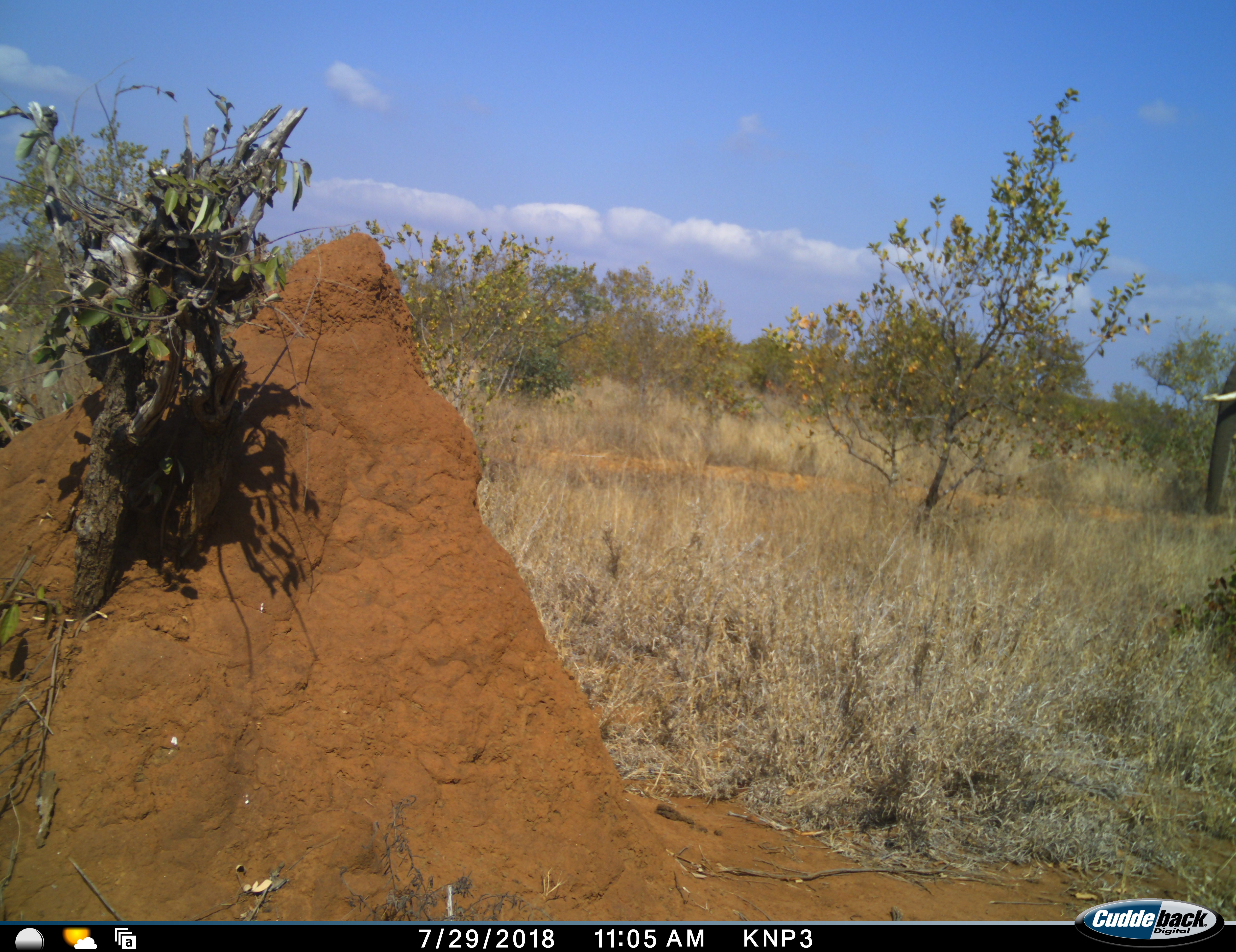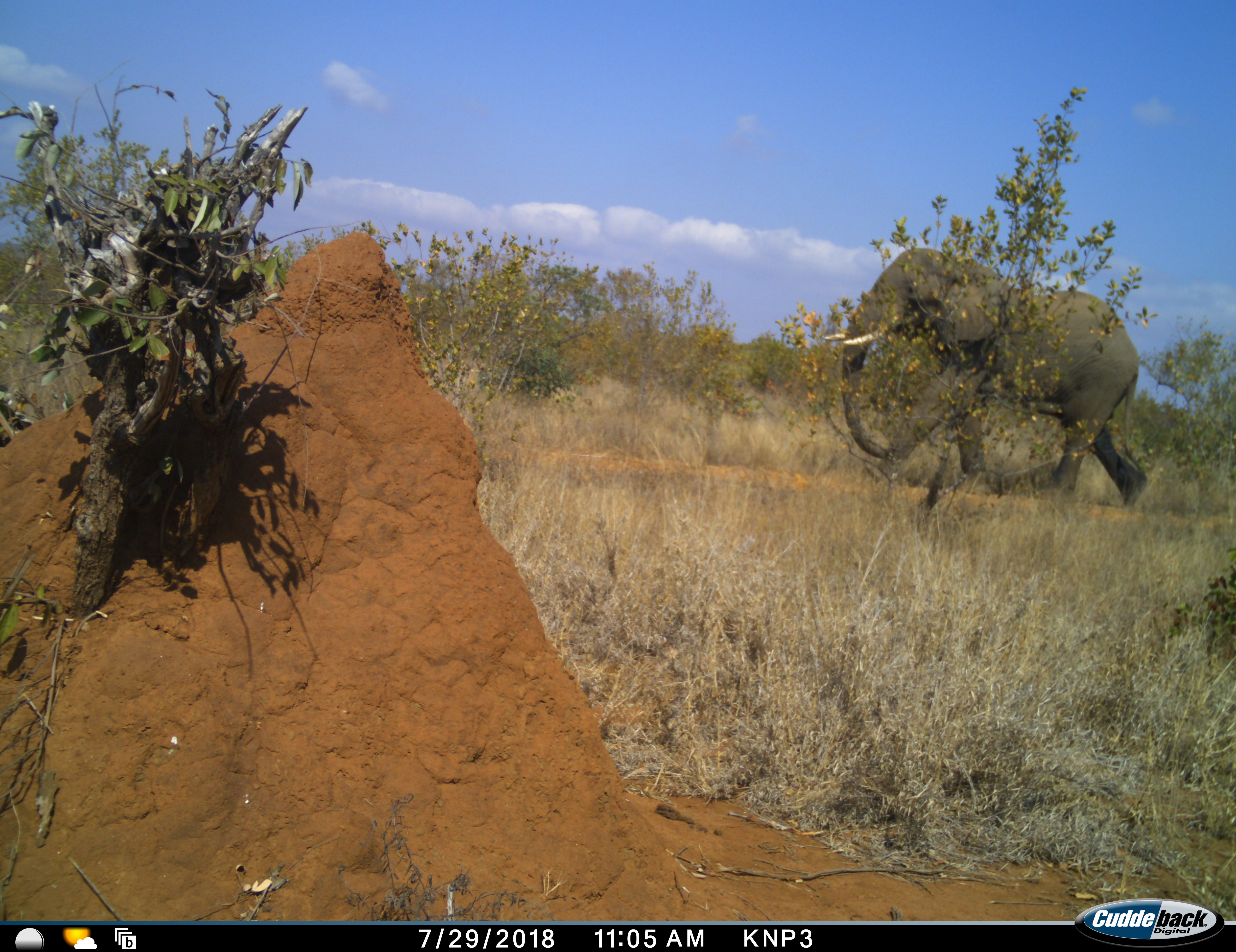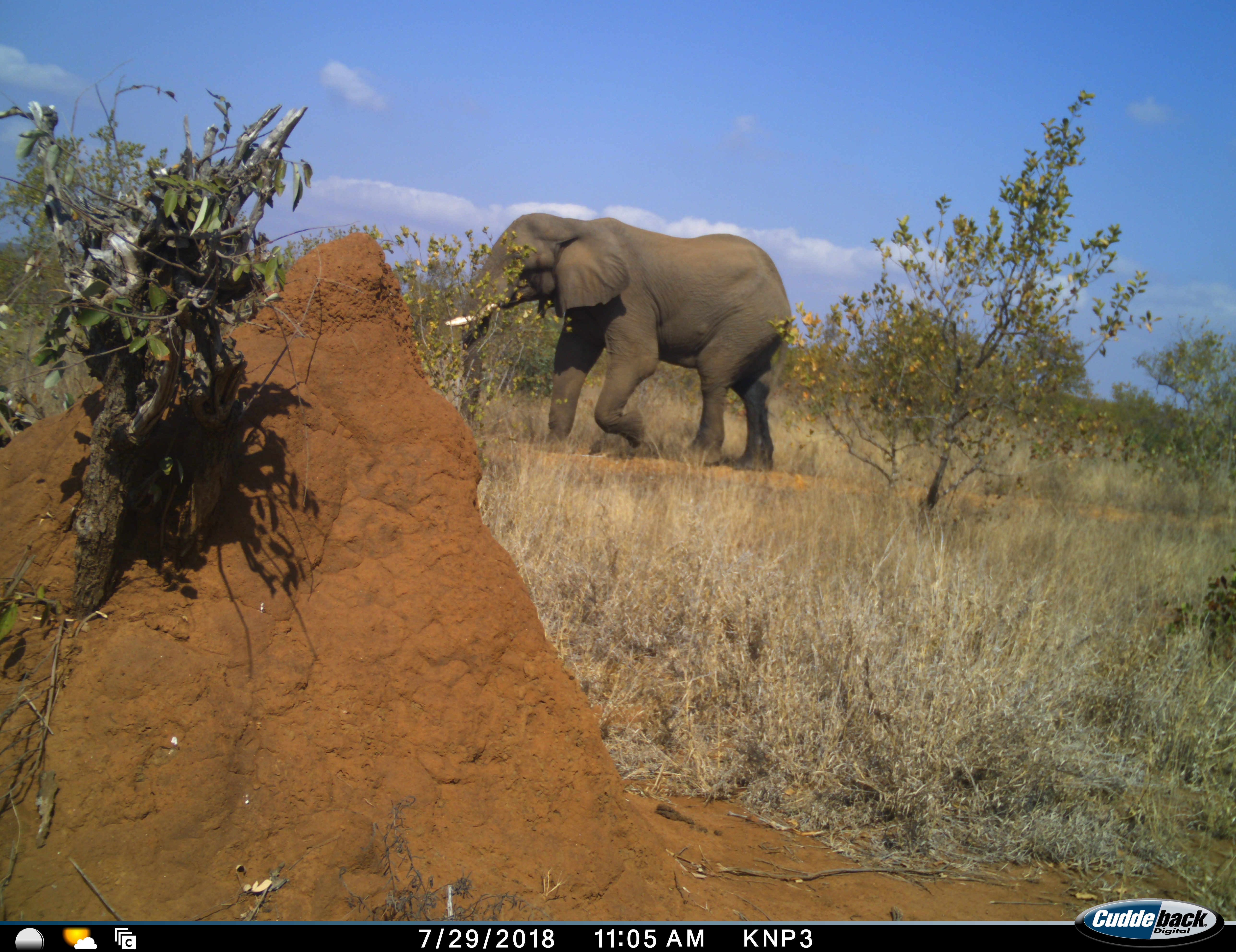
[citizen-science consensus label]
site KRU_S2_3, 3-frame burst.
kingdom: Animalia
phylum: Chordata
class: Mammalia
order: Proboscidea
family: Elephantidae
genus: Loxodonta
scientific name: Loxodonta africana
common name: african bush elephant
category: elephant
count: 1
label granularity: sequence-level